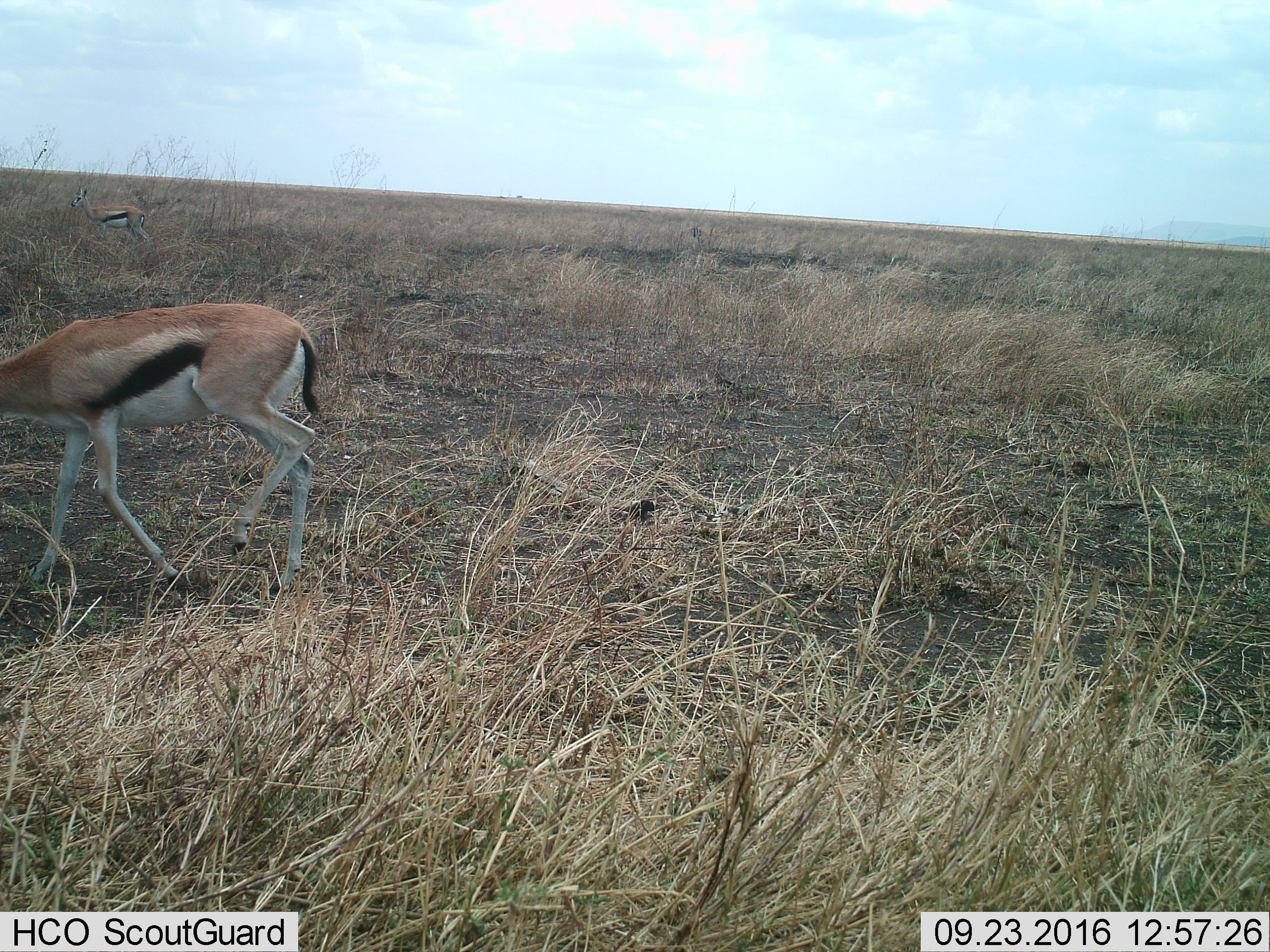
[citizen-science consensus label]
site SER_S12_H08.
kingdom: Animalia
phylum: Chordata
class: Mammalia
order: Artiodactyla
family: Bovidae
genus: Eudorcas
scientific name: Eudorcas thomsonii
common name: thomson's gazelle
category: gazellethomsons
Gazellethomsons (thomson's gazelle) (Eudorcas thomsonii), count 2. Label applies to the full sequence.